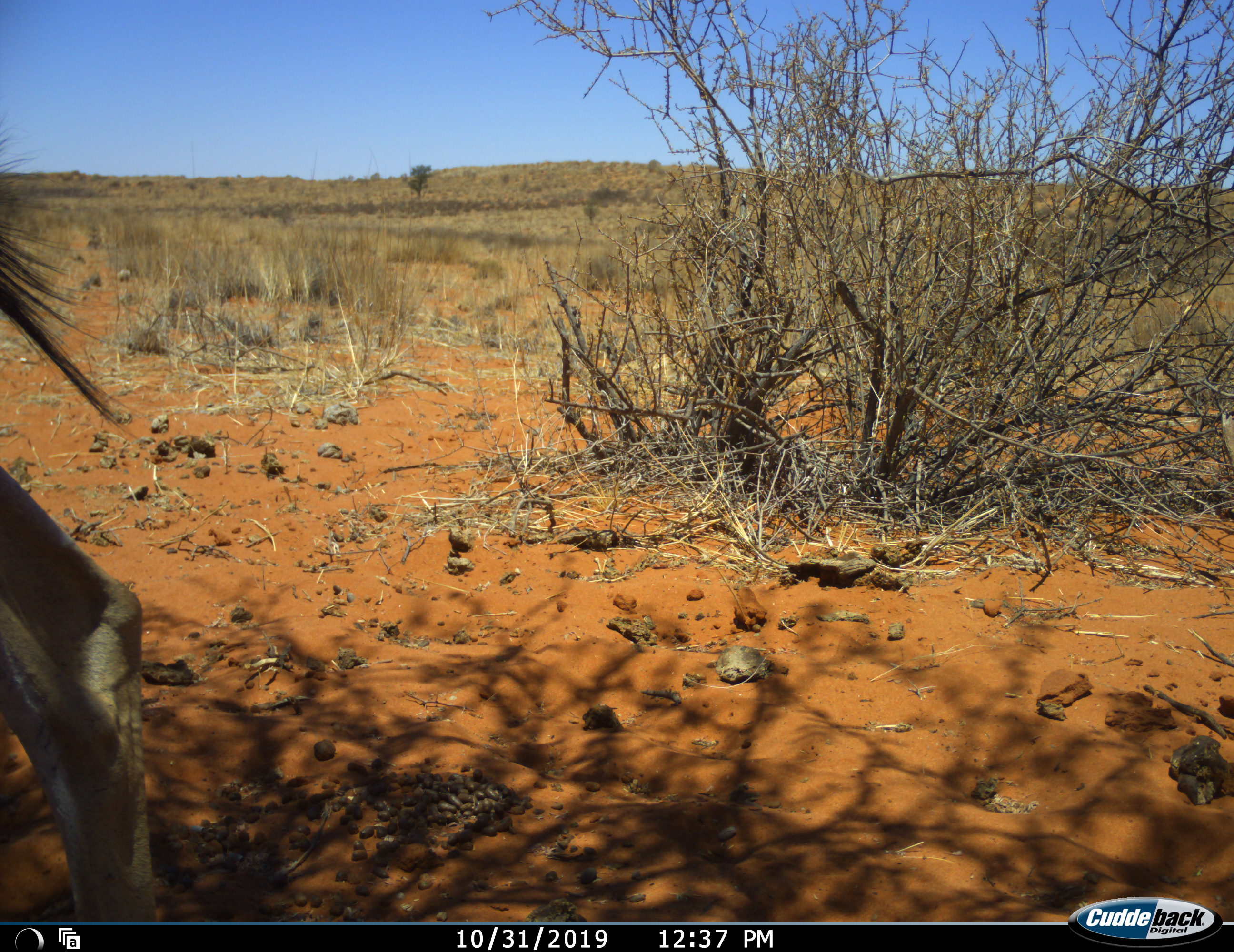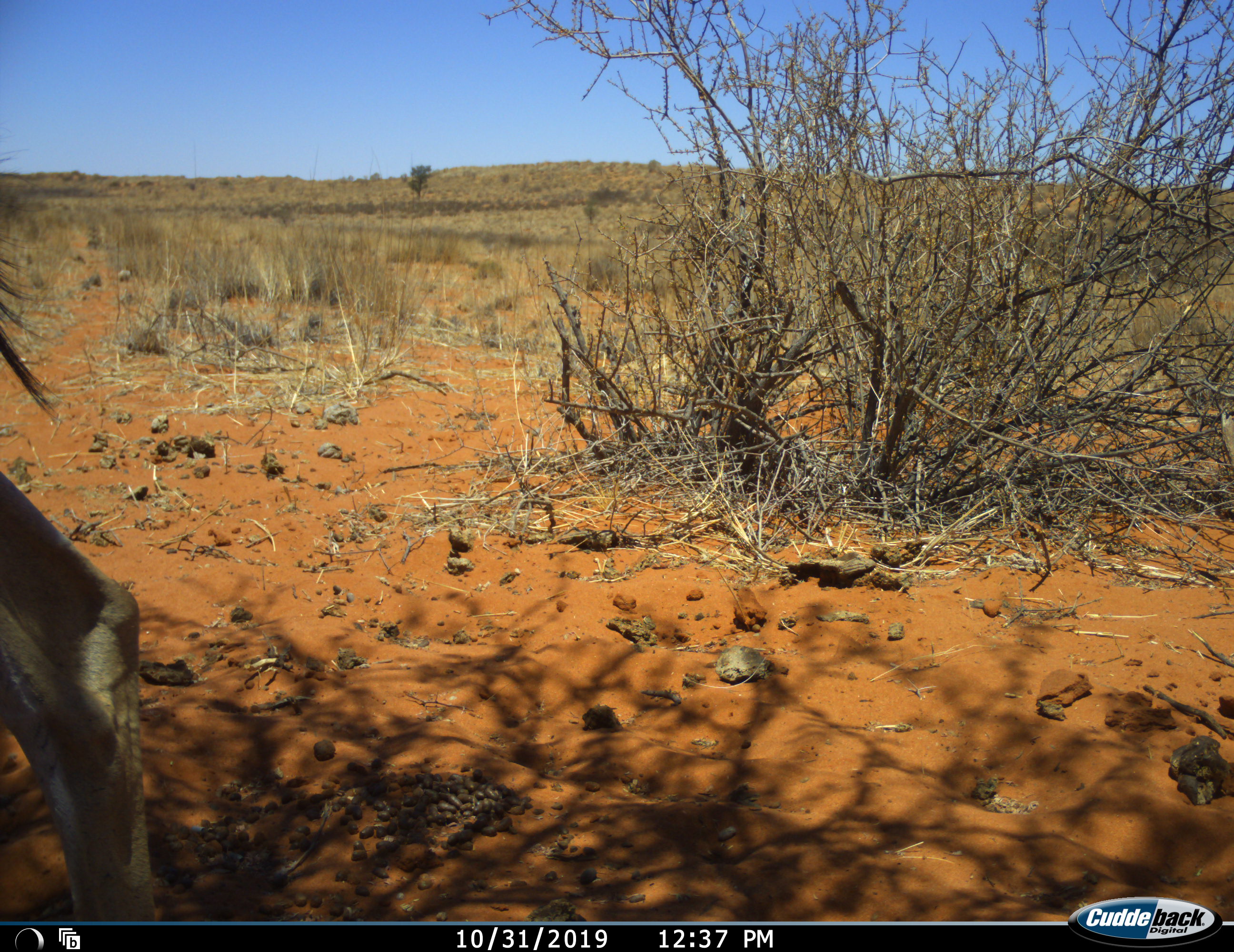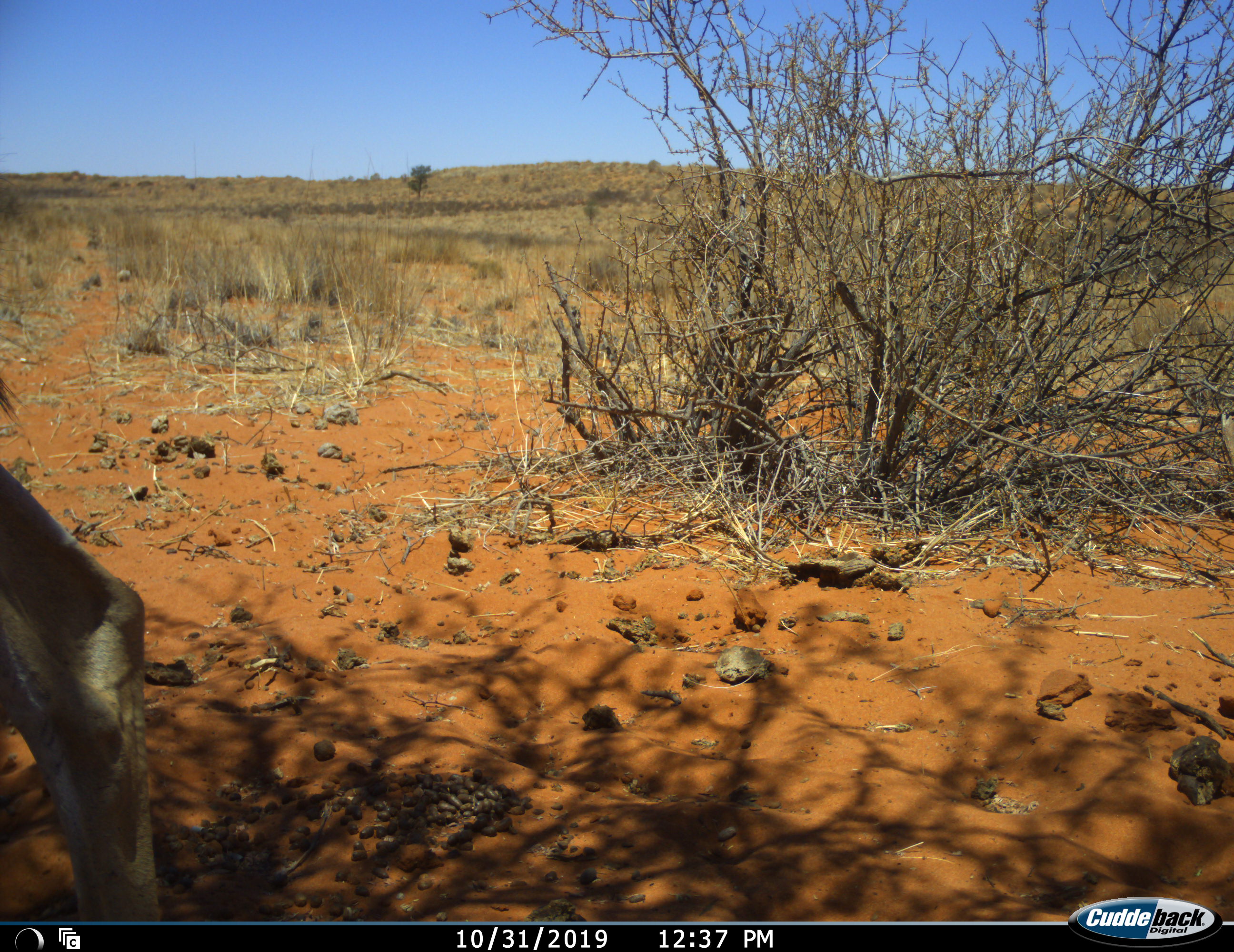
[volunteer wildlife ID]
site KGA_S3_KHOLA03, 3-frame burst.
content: unidentified animal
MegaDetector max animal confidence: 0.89